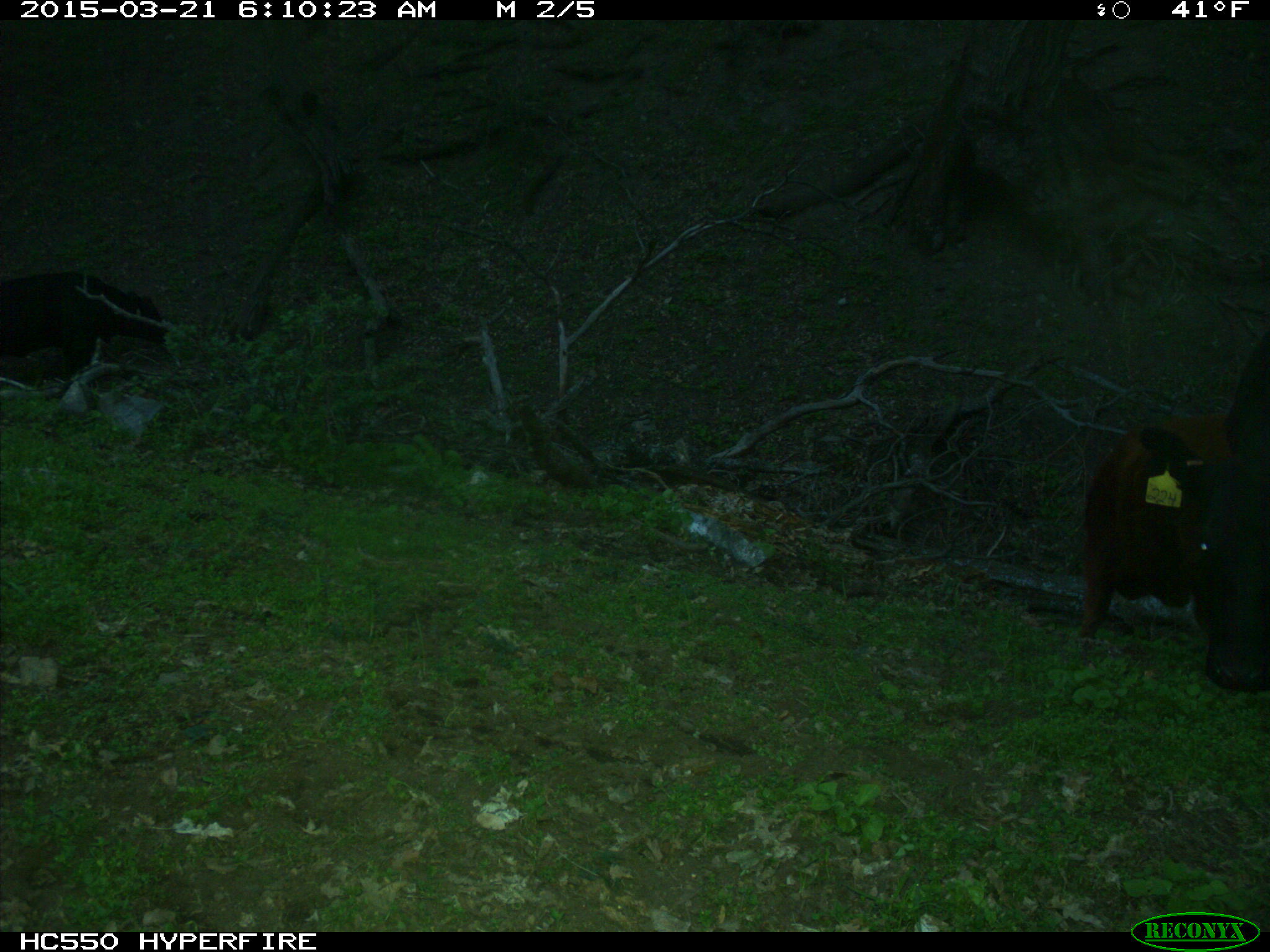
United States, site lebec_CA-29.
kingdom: Animalia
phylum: Chordata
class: Mammalia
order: Artiodactyla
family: Bovidae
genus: Bos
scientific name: Bos taurus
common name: domestic cow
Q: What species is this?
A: Bos taurus (domestic cow).